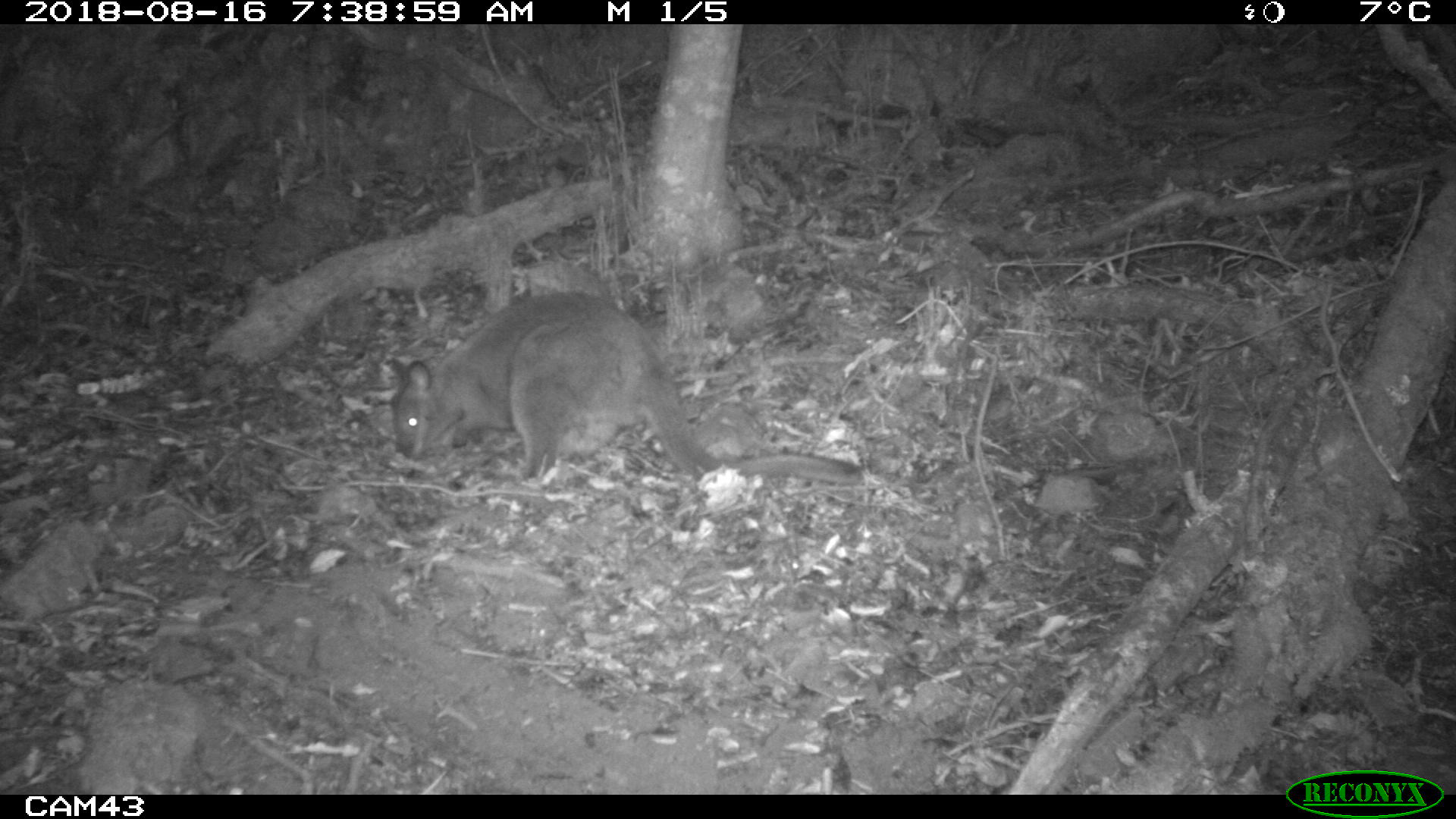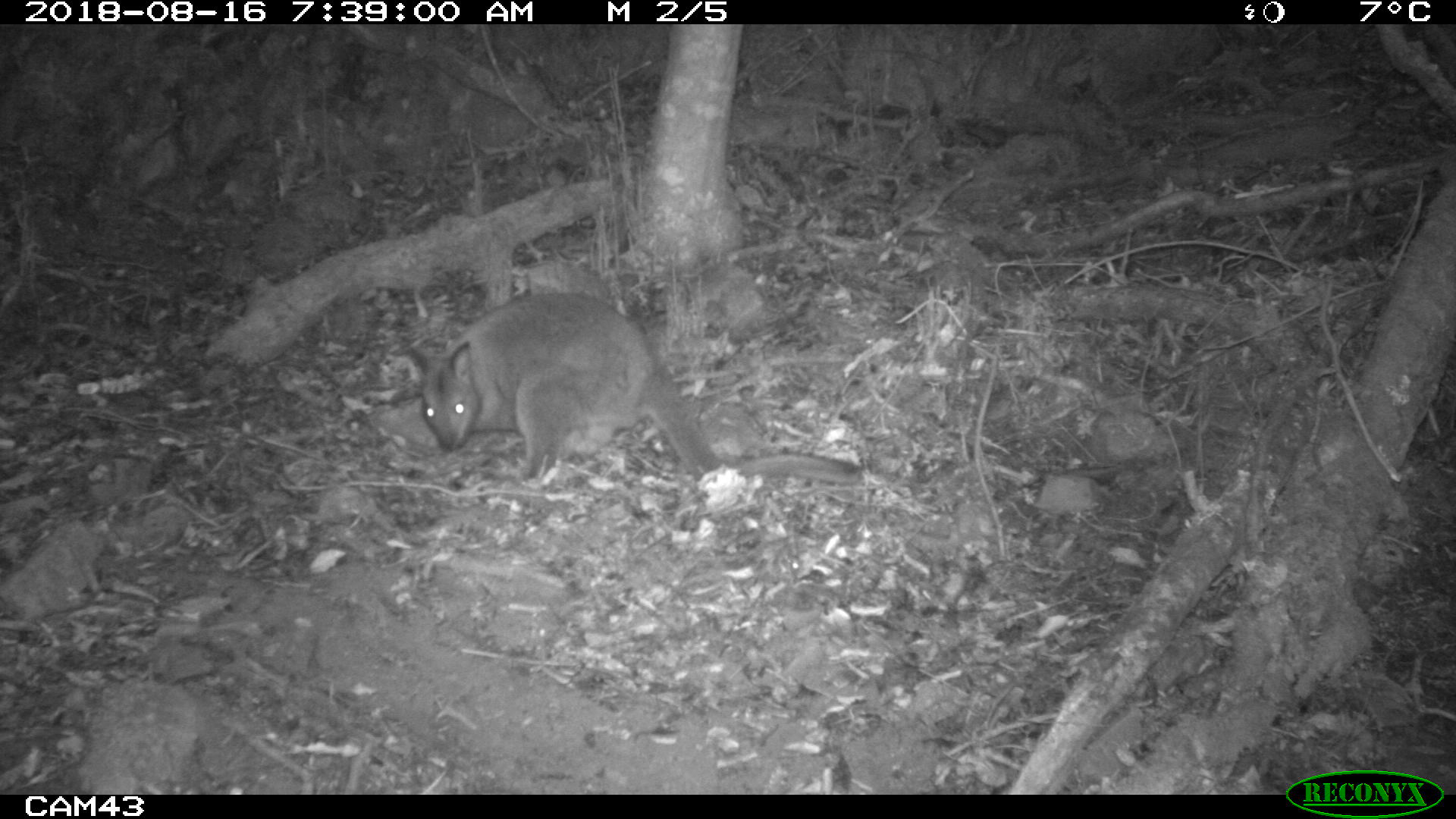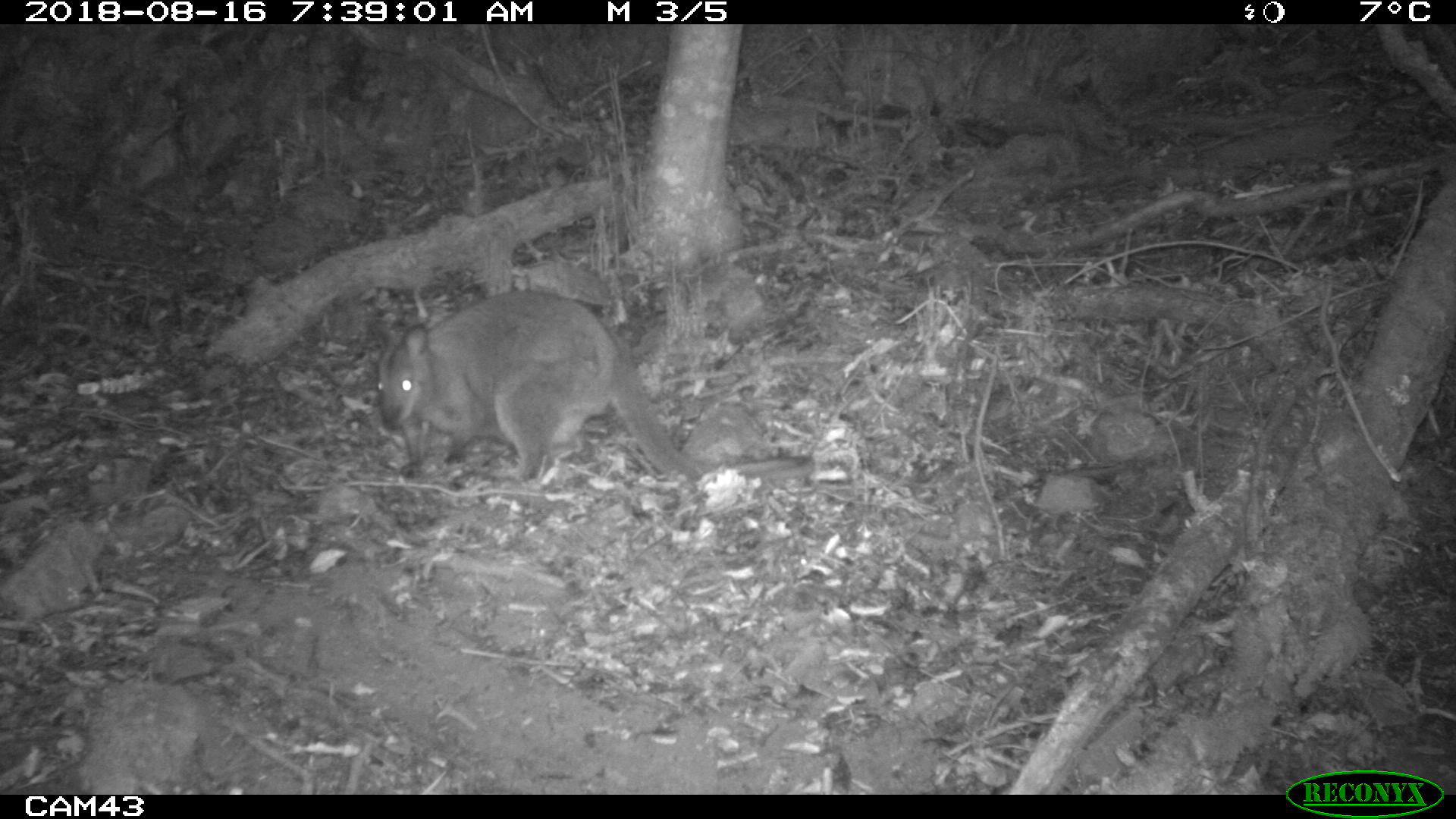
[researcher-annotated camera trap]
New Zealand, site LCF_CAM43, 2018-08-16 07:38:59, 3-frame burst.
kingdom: Animalia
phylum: Chordata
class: Mammalia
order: Diprotodontia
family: Macropodidae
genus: Notamacropus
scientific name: Notamacropus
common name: wallaby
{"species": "wallaby (Notamacropus)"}